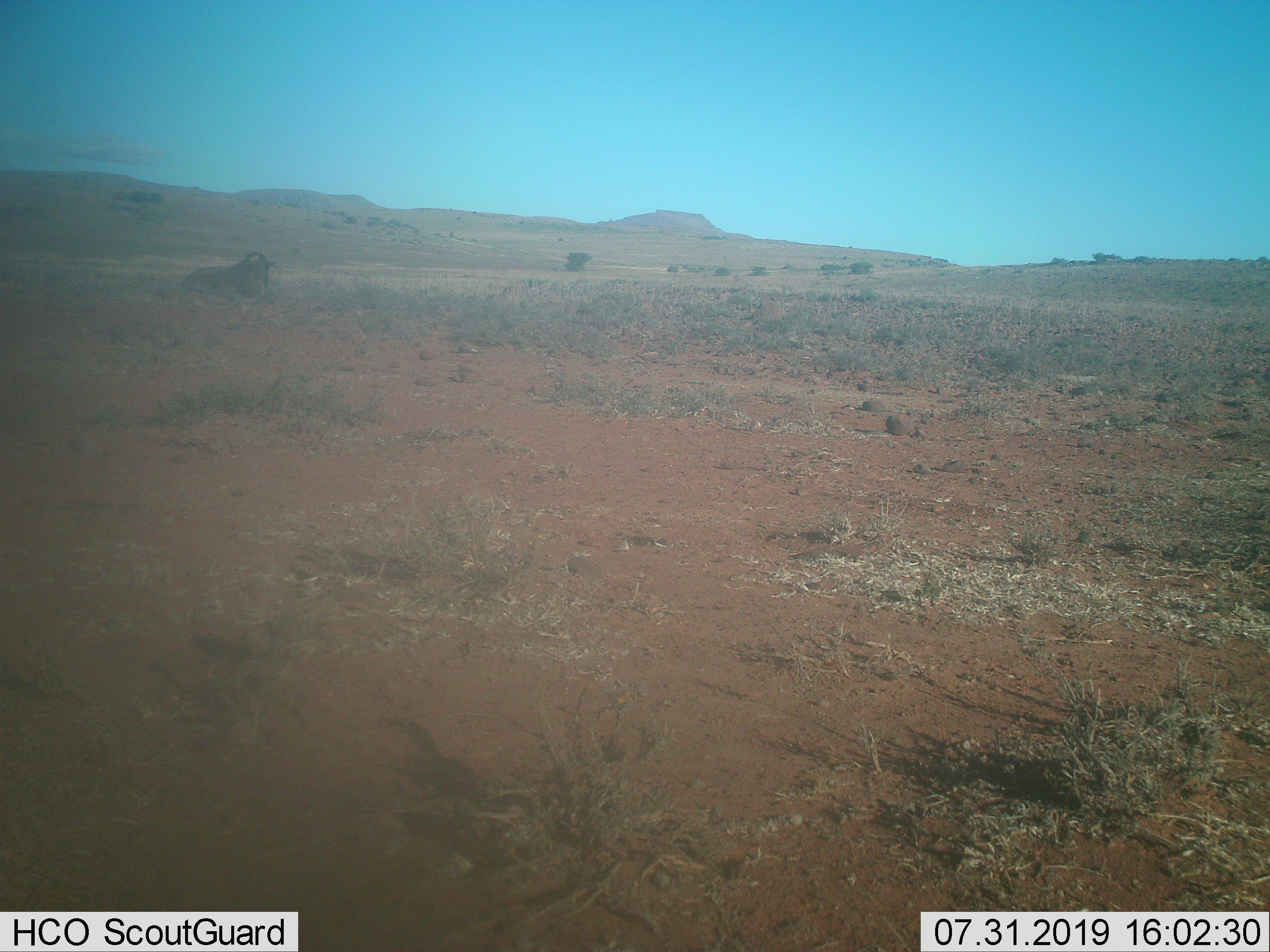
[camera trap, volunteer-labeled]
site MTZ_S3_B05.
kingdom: Animalia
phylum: Chordata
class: Mammalia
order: Artiodactyla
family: Bovidae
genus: Connochaetes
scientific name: Connochaetes gnou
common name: black wildebeest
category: wildebeestblack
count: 1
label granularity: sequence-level